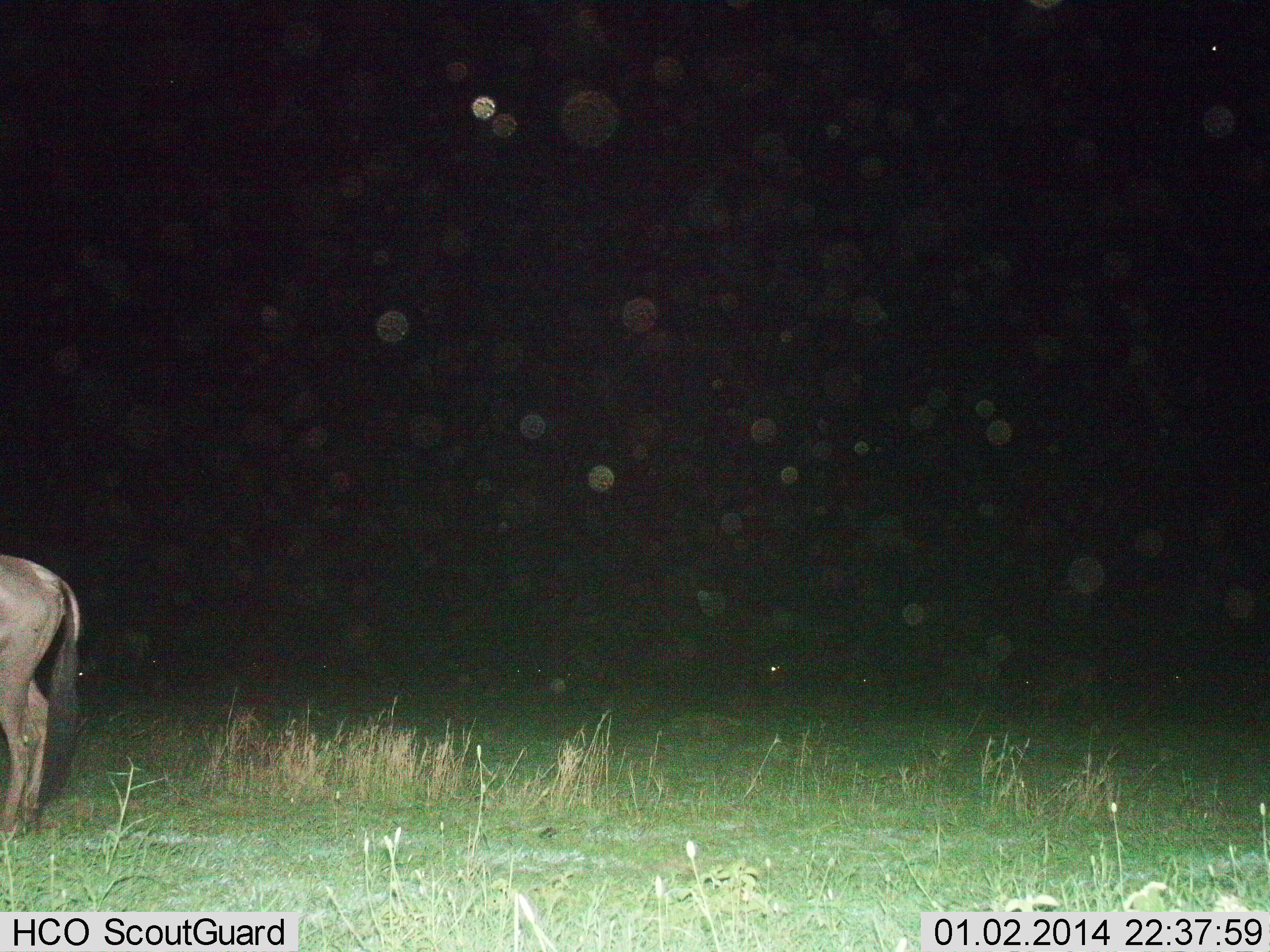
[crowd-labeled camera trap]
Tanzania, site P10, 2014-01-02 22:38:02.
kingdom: Animalia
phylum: Chordata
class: Mammalia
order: Artiodactyla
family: Bovidae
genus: Connochaetes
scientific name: Connochaetes taurinus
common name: blue wildebeest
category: wildebeest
Wildebeest (blue wildebeest) (Connochaetes taurinus), count 1. Behavior (volunteer vote fractions): standing 100%, resting 0%, moving 0%, interacting 0%. Young present (vote fraction): 0%. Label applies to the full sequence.